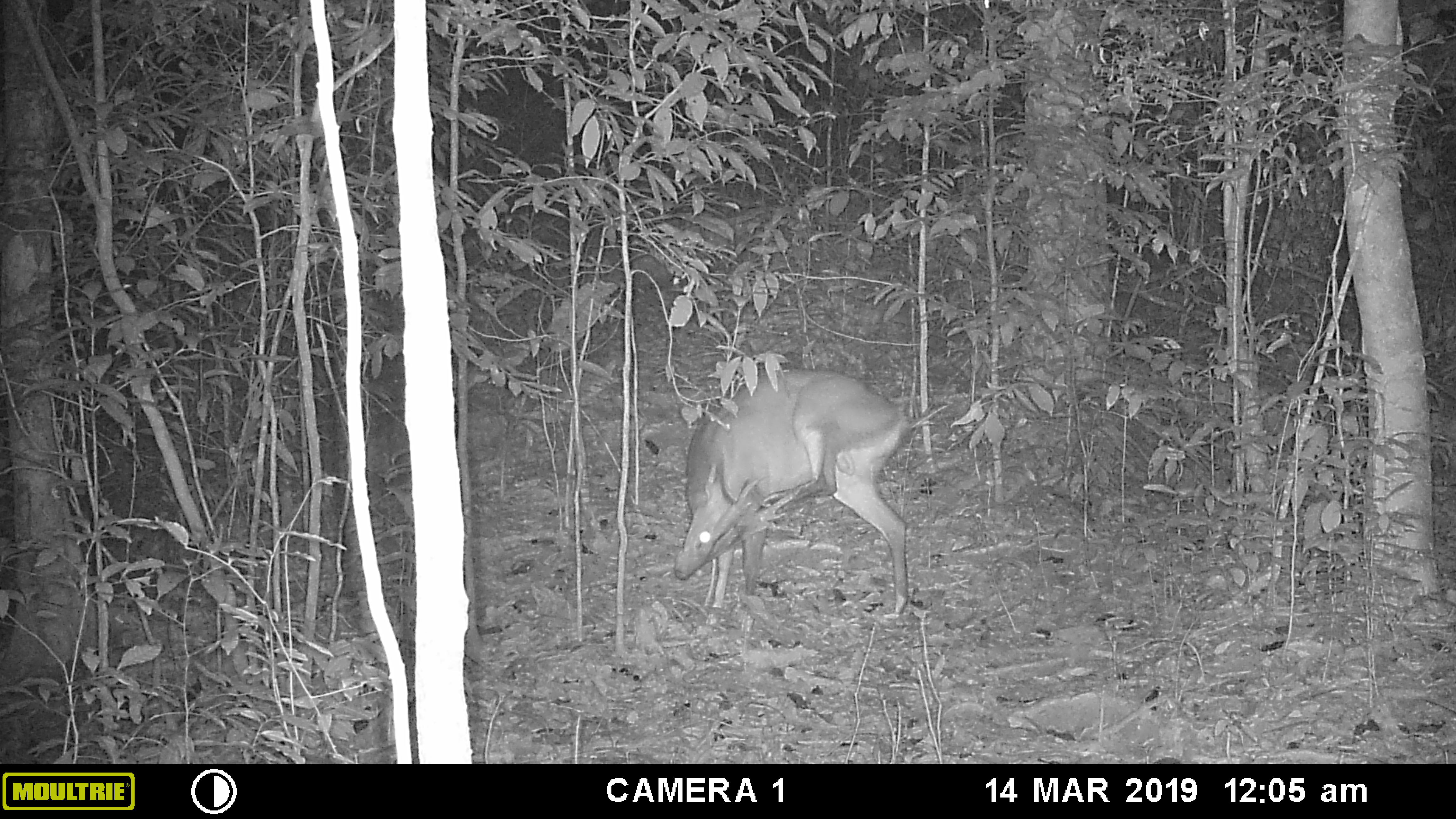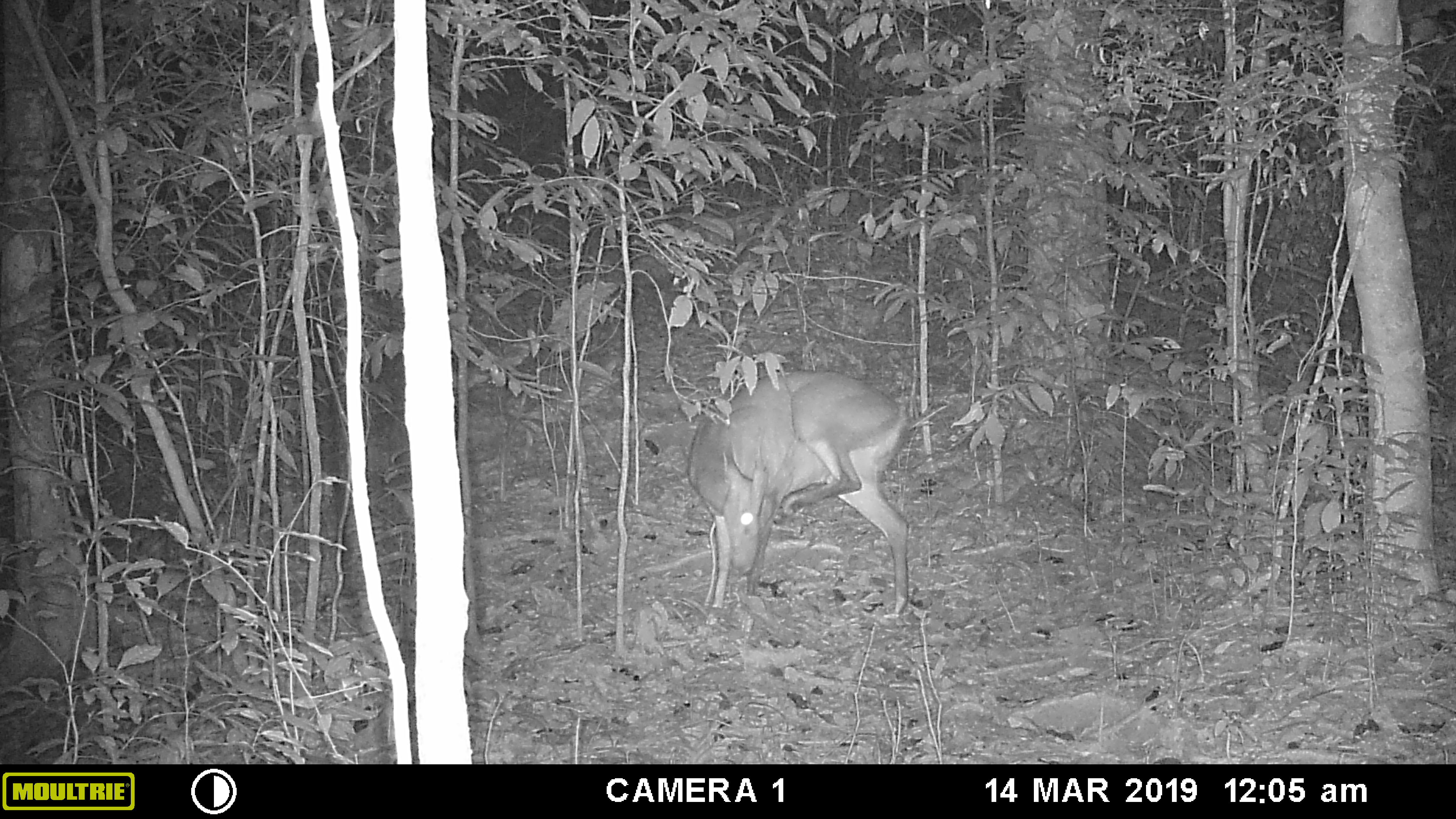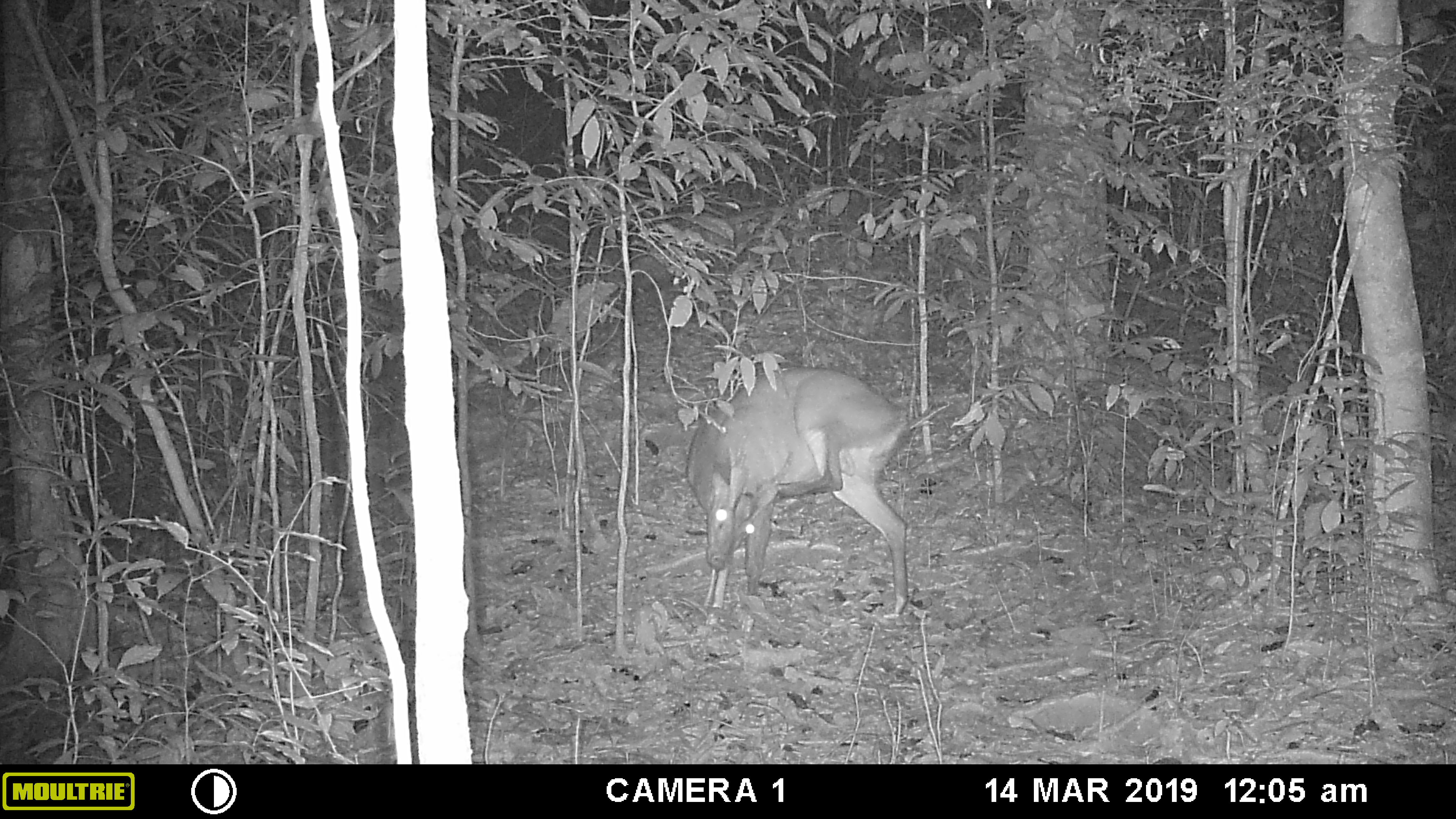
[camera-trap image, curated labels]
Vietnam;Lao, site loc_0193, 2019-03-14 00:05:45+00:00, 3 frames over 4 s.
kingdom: Animalia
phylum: Chordata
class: Mammalia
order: Artiodactyla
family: Cervidae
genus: Muntiacus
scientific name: Muntiacus vuquangensis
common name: large-antlered muntjac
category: large antlered muntjac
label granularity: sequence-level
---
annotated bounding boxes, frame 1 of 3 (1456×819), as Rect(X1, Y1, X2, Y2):
large antlered muntjac: Rect(672, 365, 910, 615)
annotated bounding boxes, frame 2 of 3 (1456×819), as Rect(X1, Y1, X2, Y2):
large antlered muntjac: Rect(685, 369, 909, 625)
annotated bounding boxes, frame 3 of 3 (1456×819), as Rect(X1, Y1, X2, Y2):
large antlered muntjac: Rect(685, 363, 909, 624)